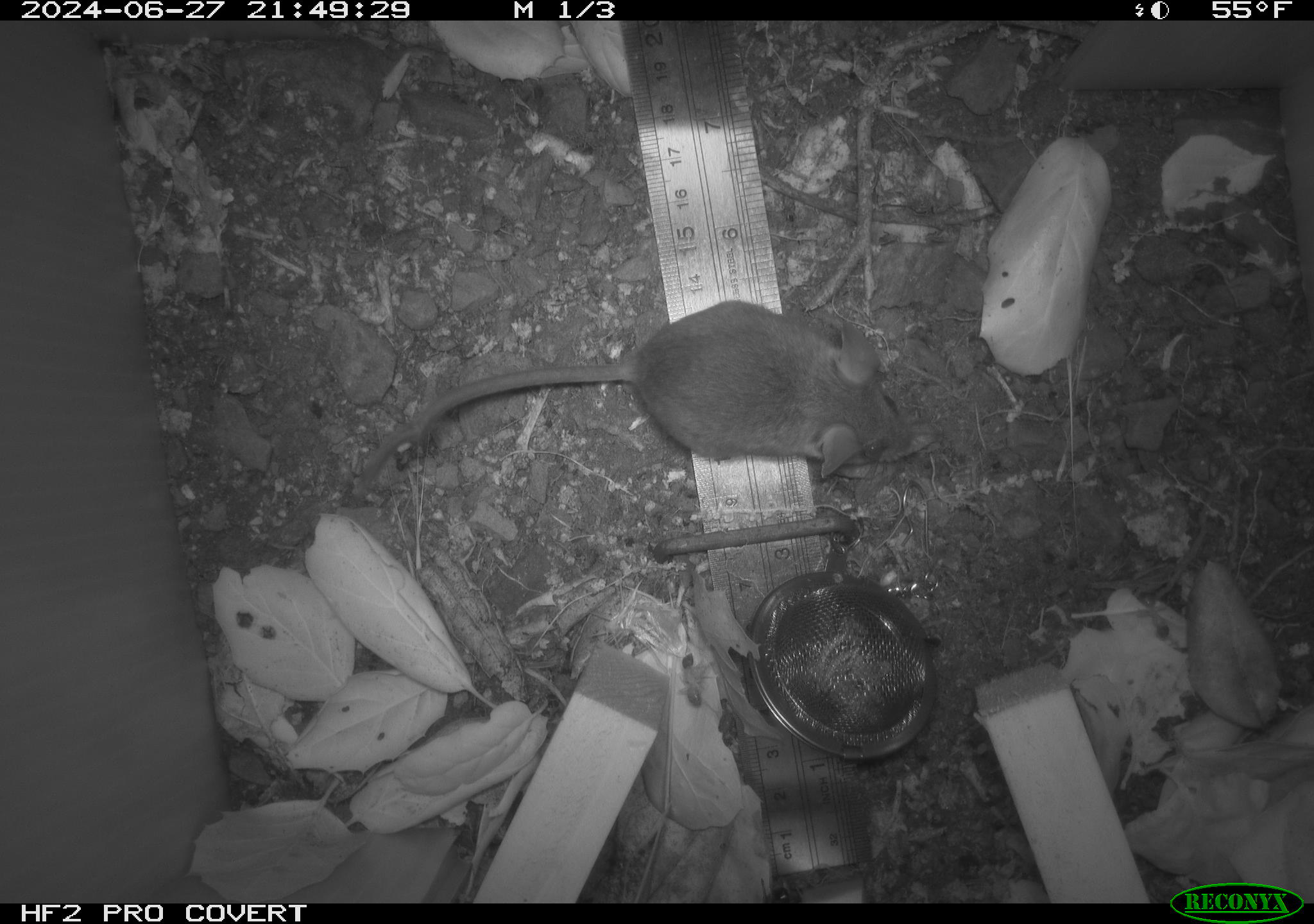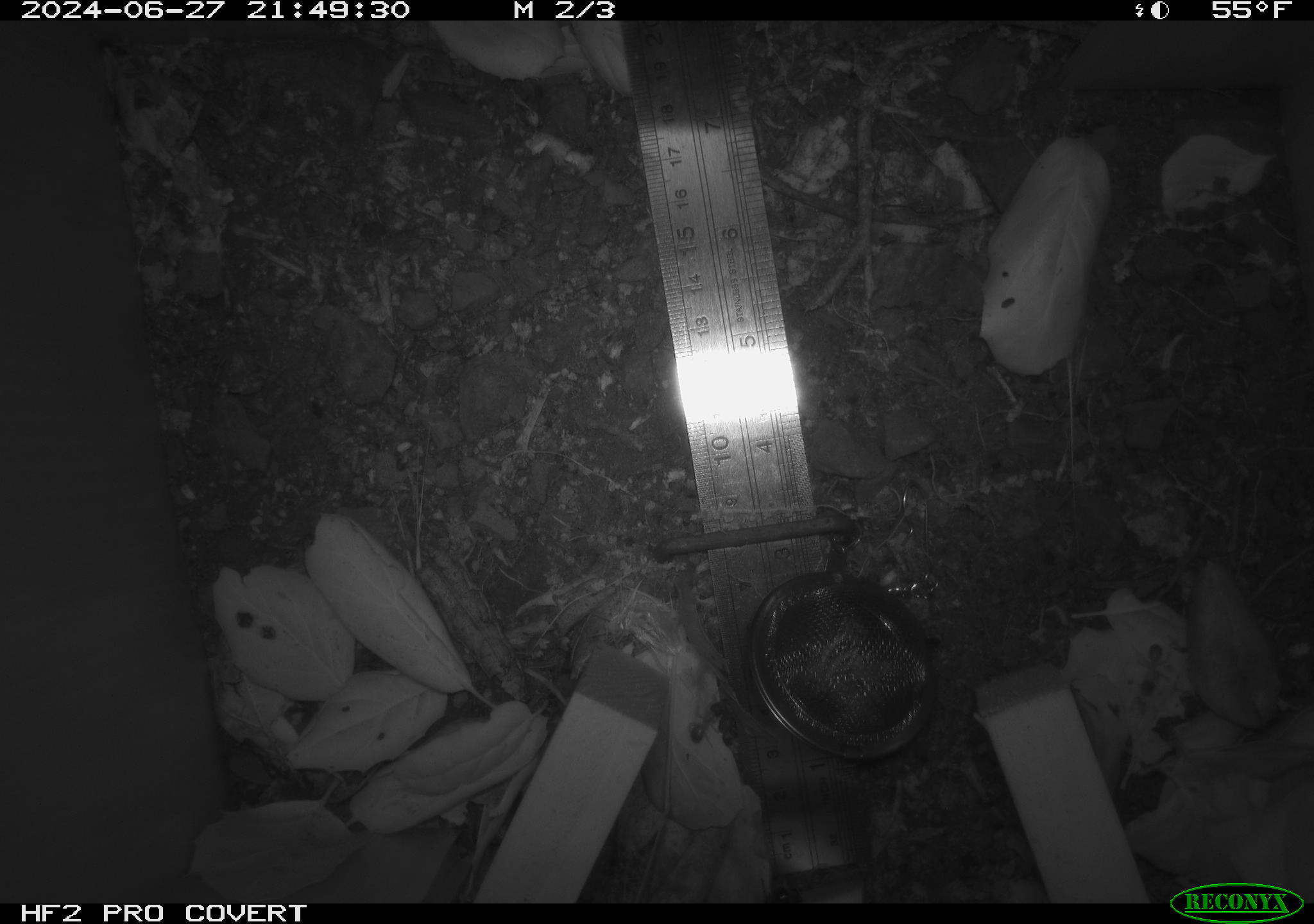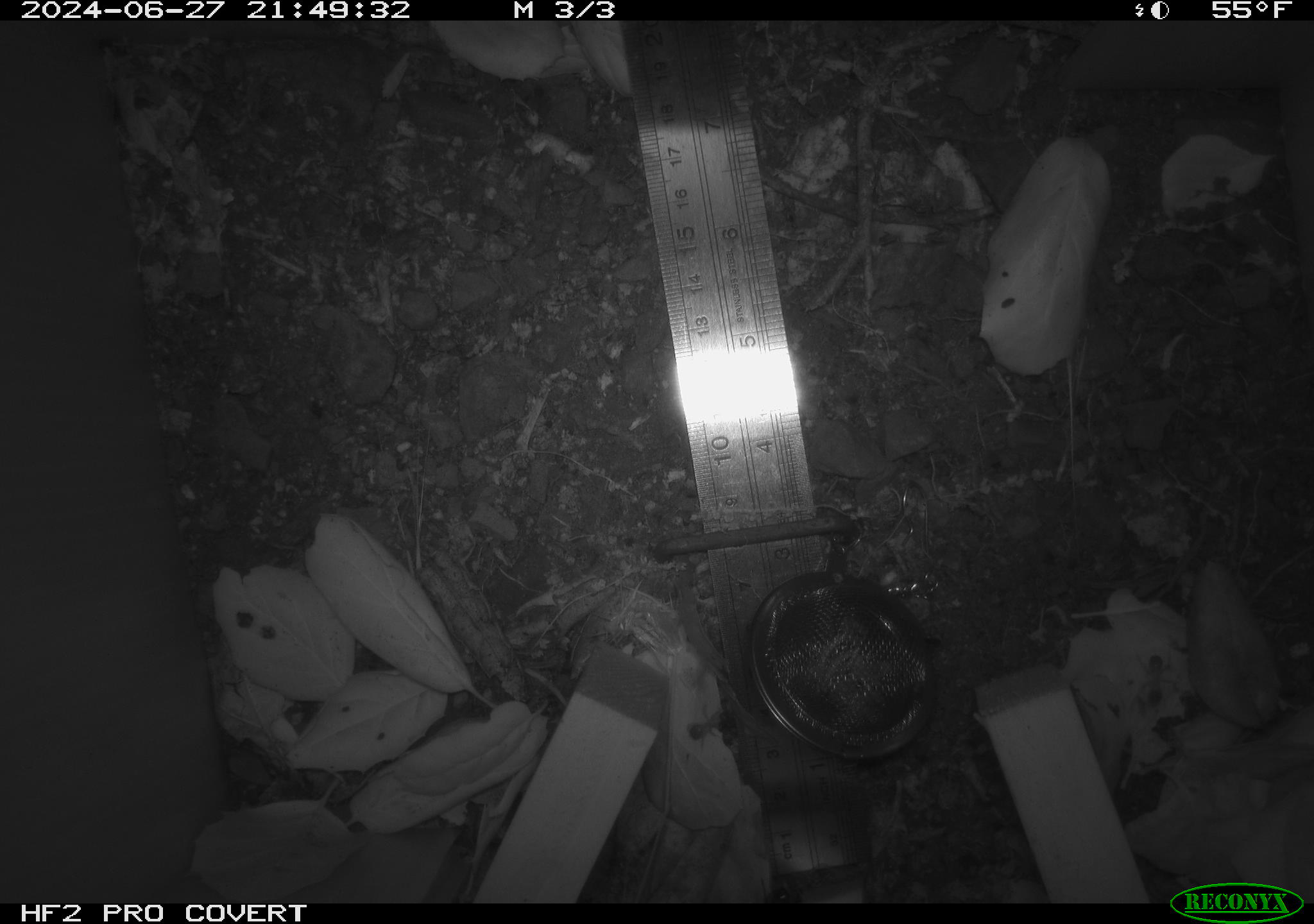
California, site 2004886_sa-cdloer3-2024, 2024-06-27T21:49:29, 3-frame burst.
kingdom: Animalia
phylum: Chordata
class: Mammalia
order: Rodentia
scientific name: Rodentia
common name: rodent